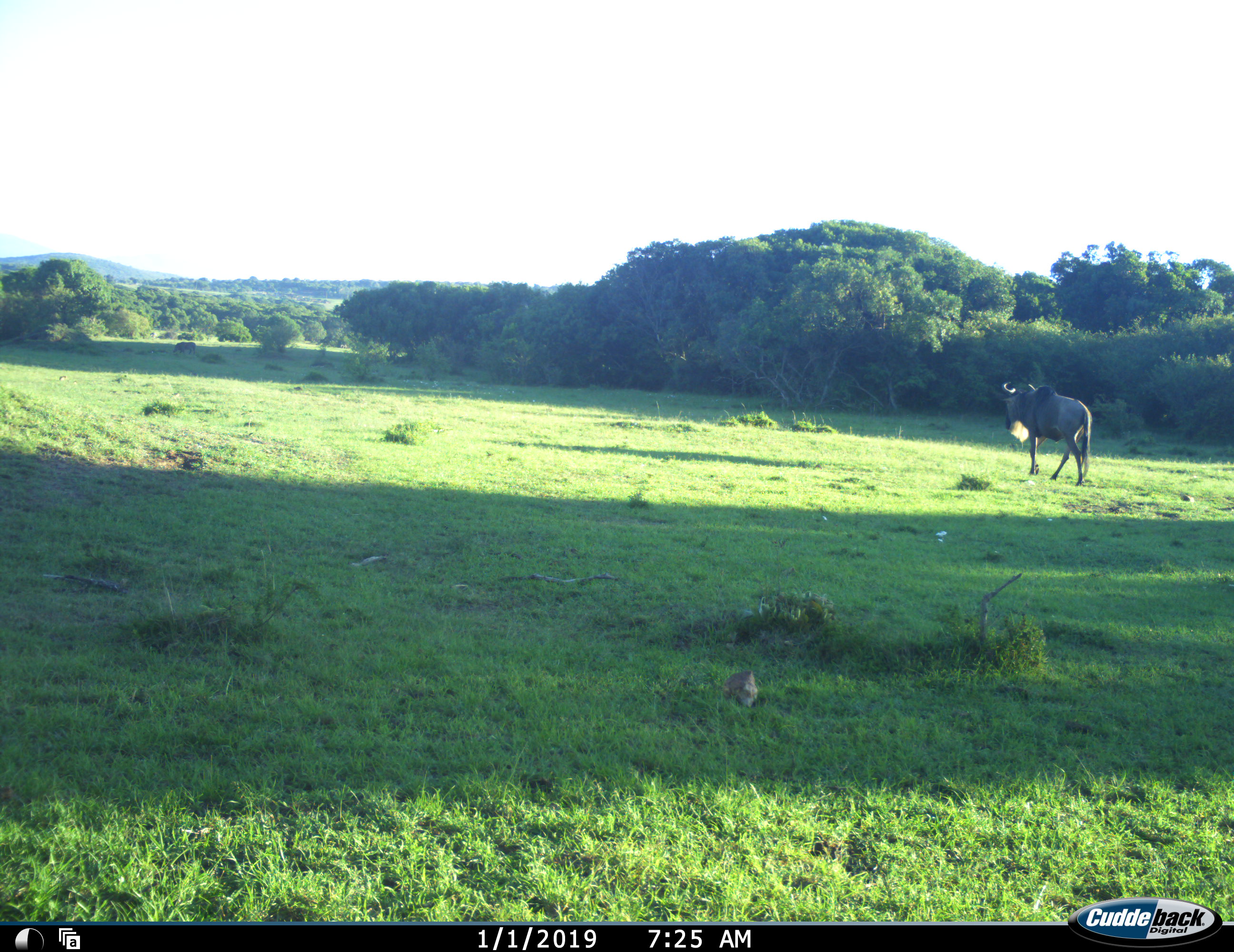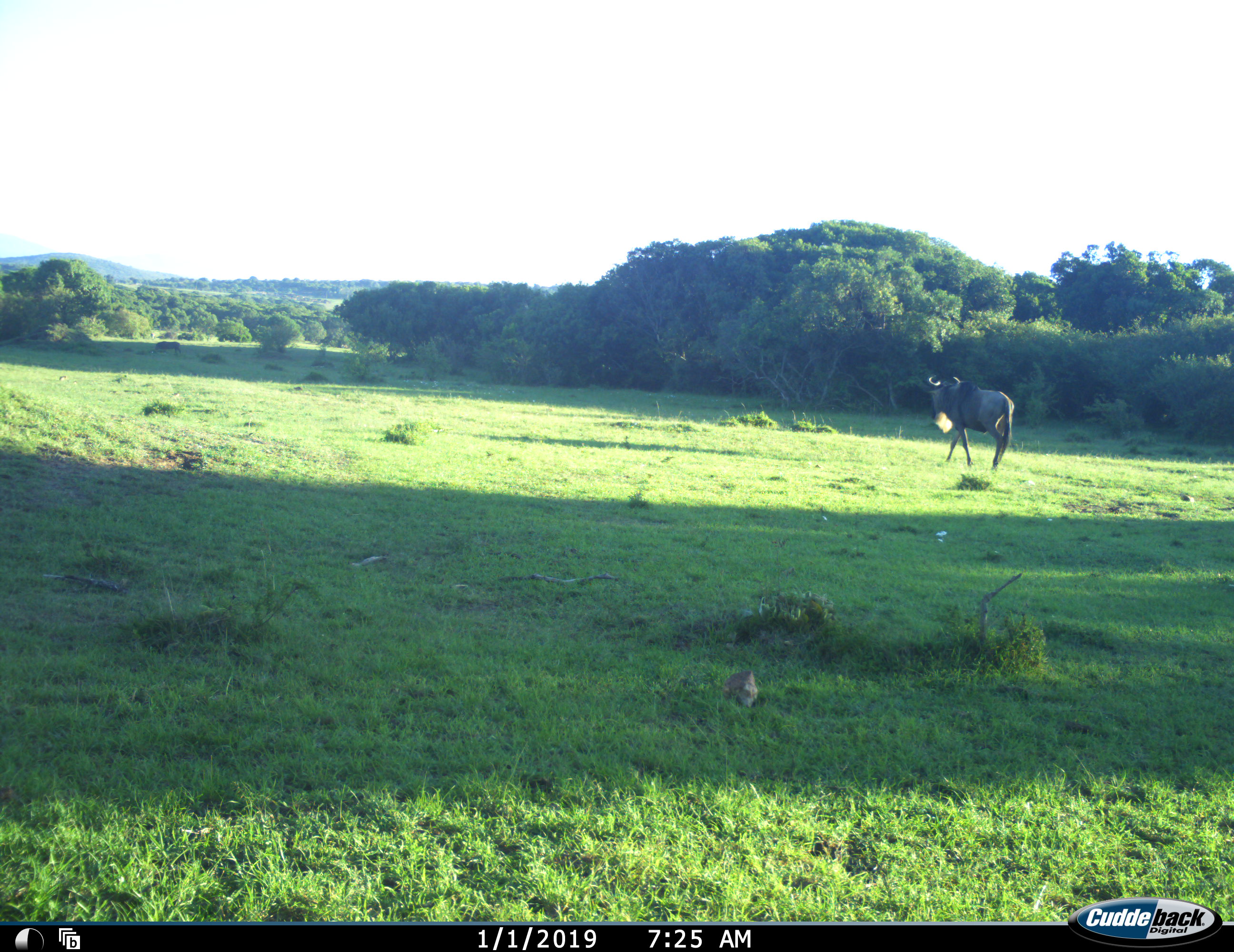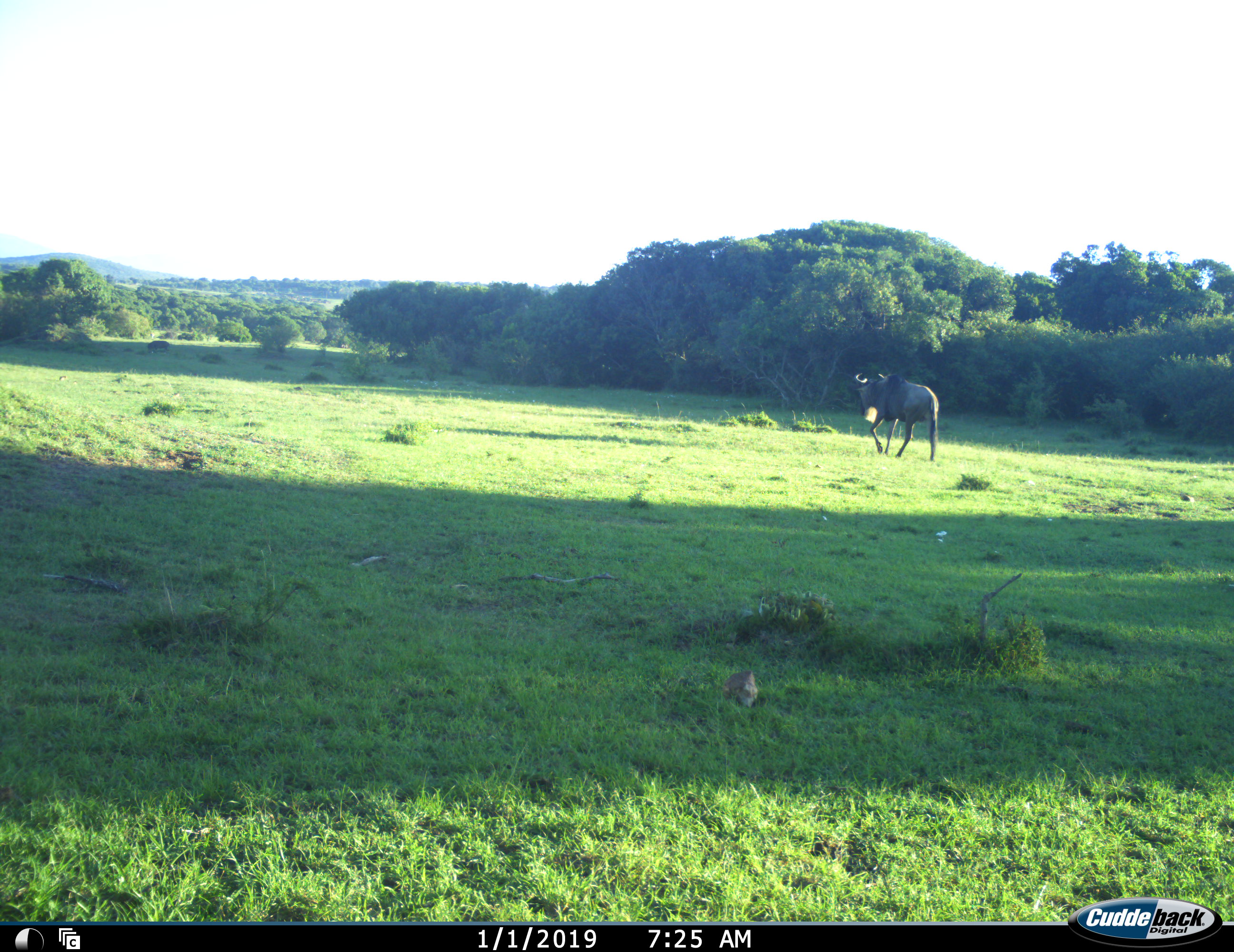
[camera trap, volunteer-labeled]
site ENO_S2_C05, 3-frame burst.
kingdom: Animalia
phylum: Chordata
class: Mammalia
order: Artiodactyla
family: Bovidae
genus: Connochaetes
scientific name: Connochaetes taurinus taurinus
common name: blue wildebeest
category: wildebeestblue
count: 1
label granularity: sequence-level